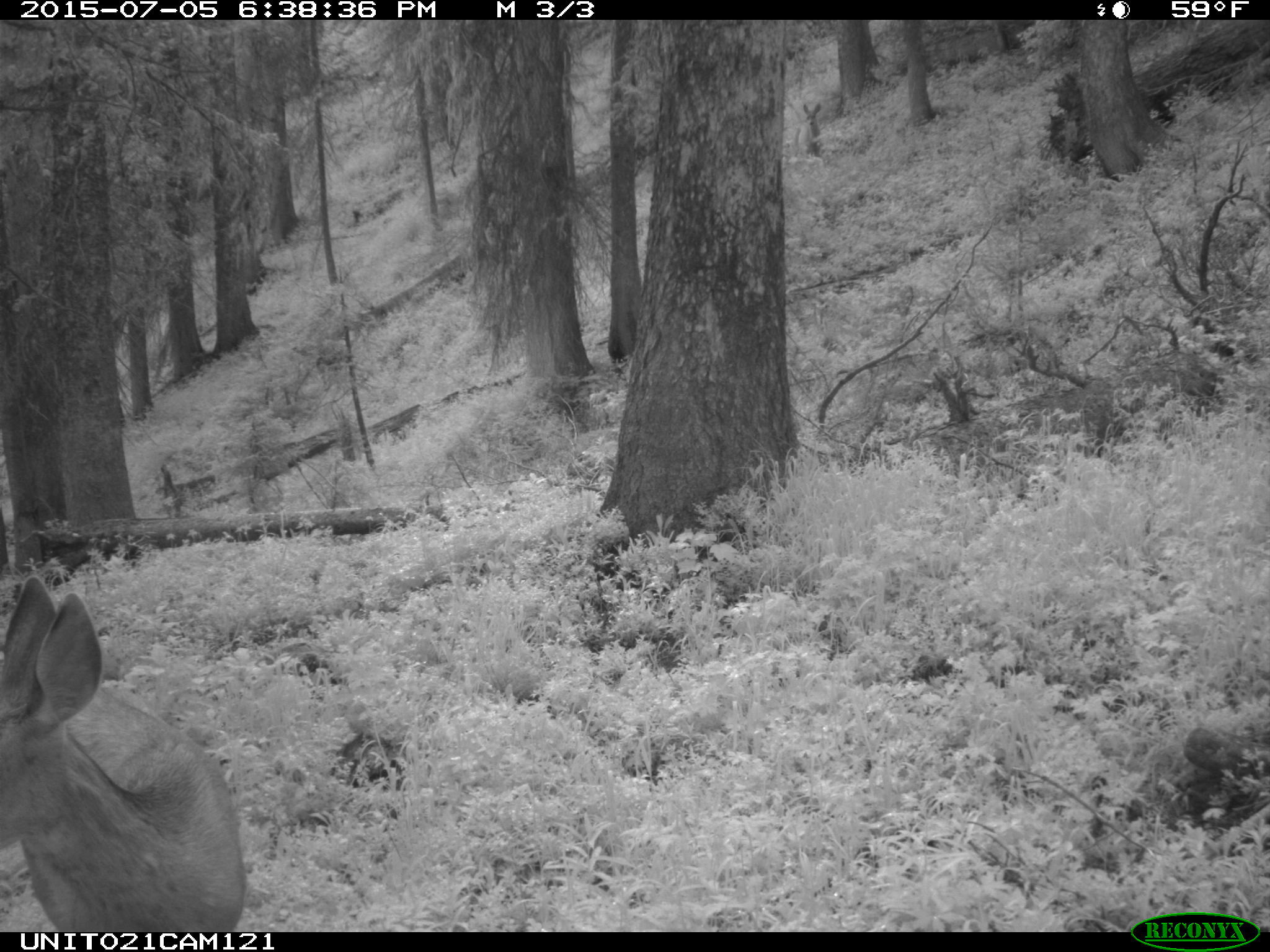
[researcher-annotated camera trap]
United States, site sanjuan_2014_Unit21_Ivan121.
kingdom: Animalia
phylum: Chordata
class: Mammalia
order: Artiodactyla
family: Cervidae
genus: Odocoileus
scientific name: Odocoileus hemionus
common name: mule deer